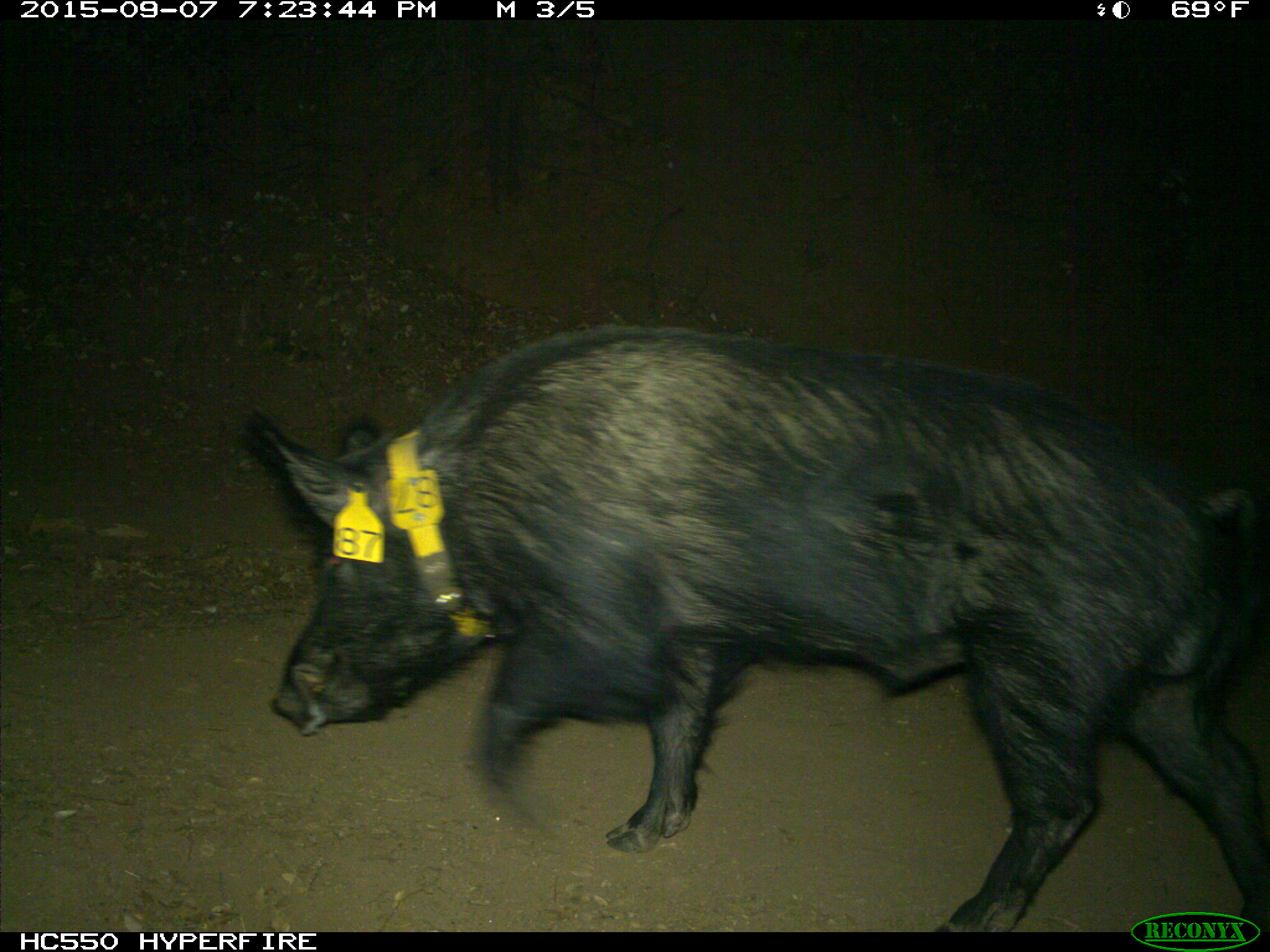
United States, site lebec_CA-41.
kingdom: Animalia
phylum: Chordata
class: Mammalia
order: Artiodactyla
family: Suidae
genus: Sus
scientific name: Sus scrofa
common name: wild boar